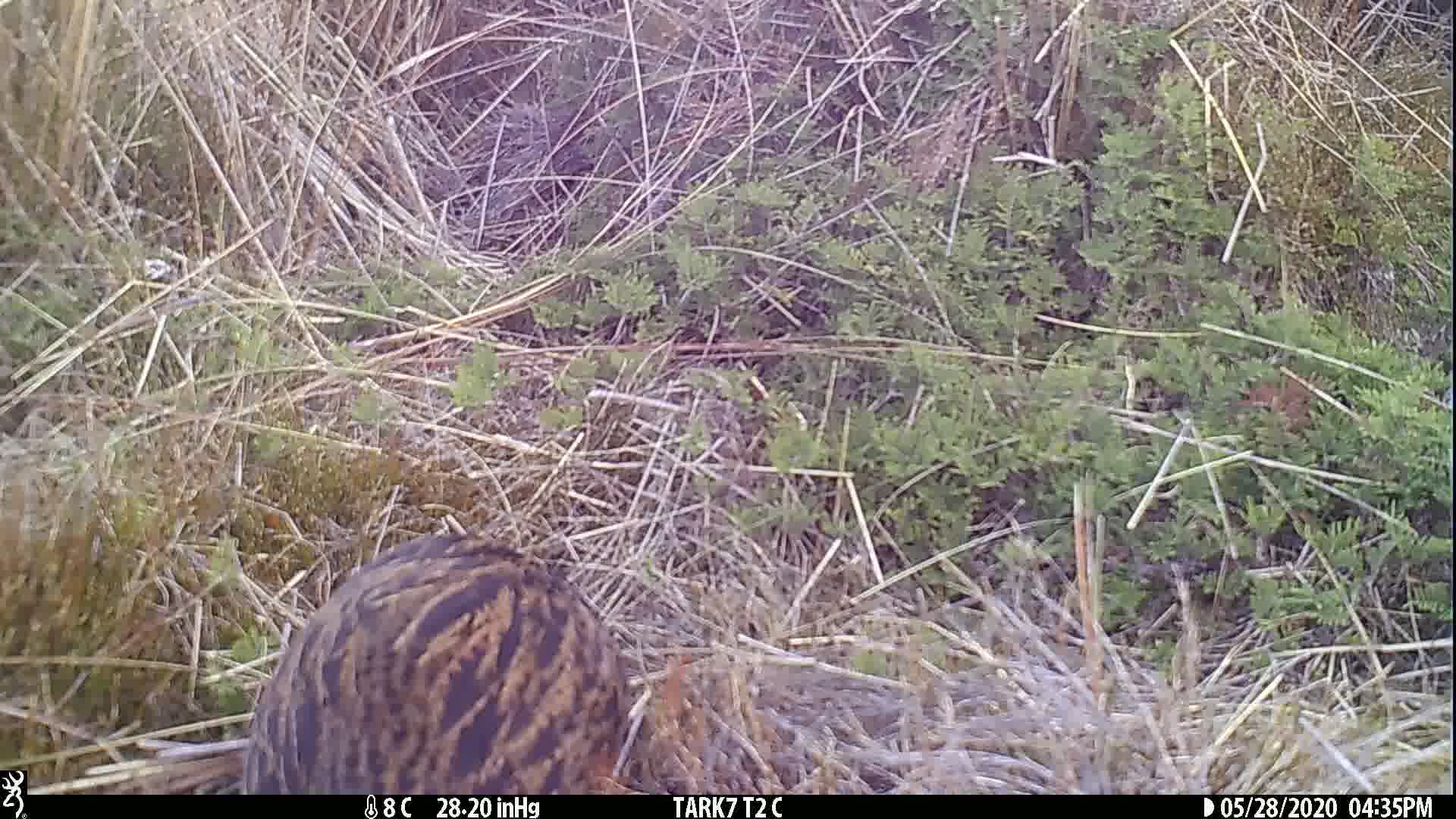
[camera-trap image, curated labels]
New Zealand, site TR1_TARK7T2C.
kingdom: Animalia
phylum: Chordata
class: Aves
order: Gruiformes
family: Rallidae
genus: Gallirallus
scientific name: Gallirallus australis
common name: weka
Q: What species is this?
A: Weka (Gallirallus australis).